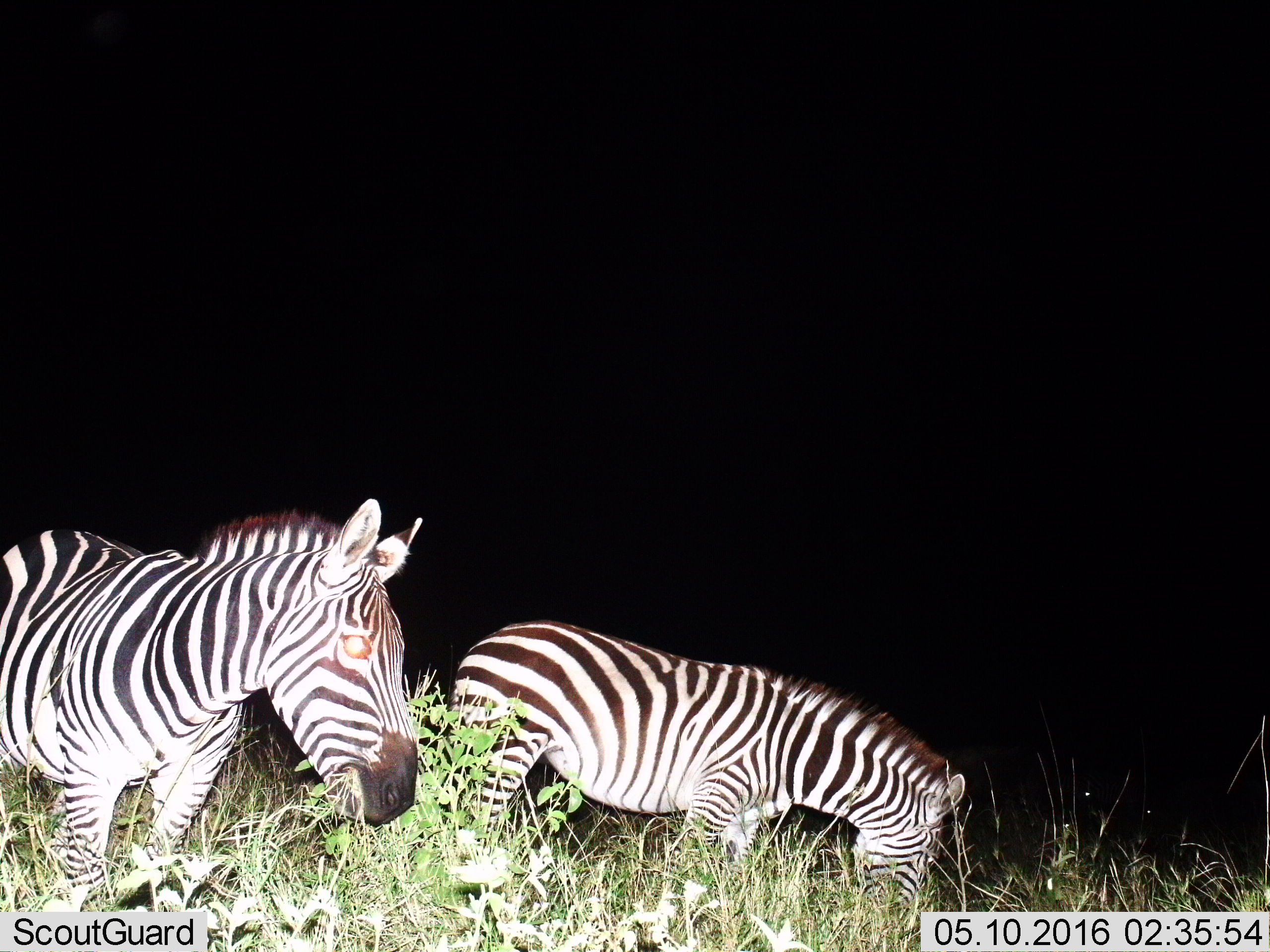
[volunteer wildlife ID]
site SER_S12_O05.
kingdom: Animalia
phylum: Chordata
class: Mammalia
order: Perissodactyla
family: Equidae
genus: Equus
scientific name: Equus quagga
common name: plains zebra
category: zebraplains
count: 2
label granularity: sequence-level